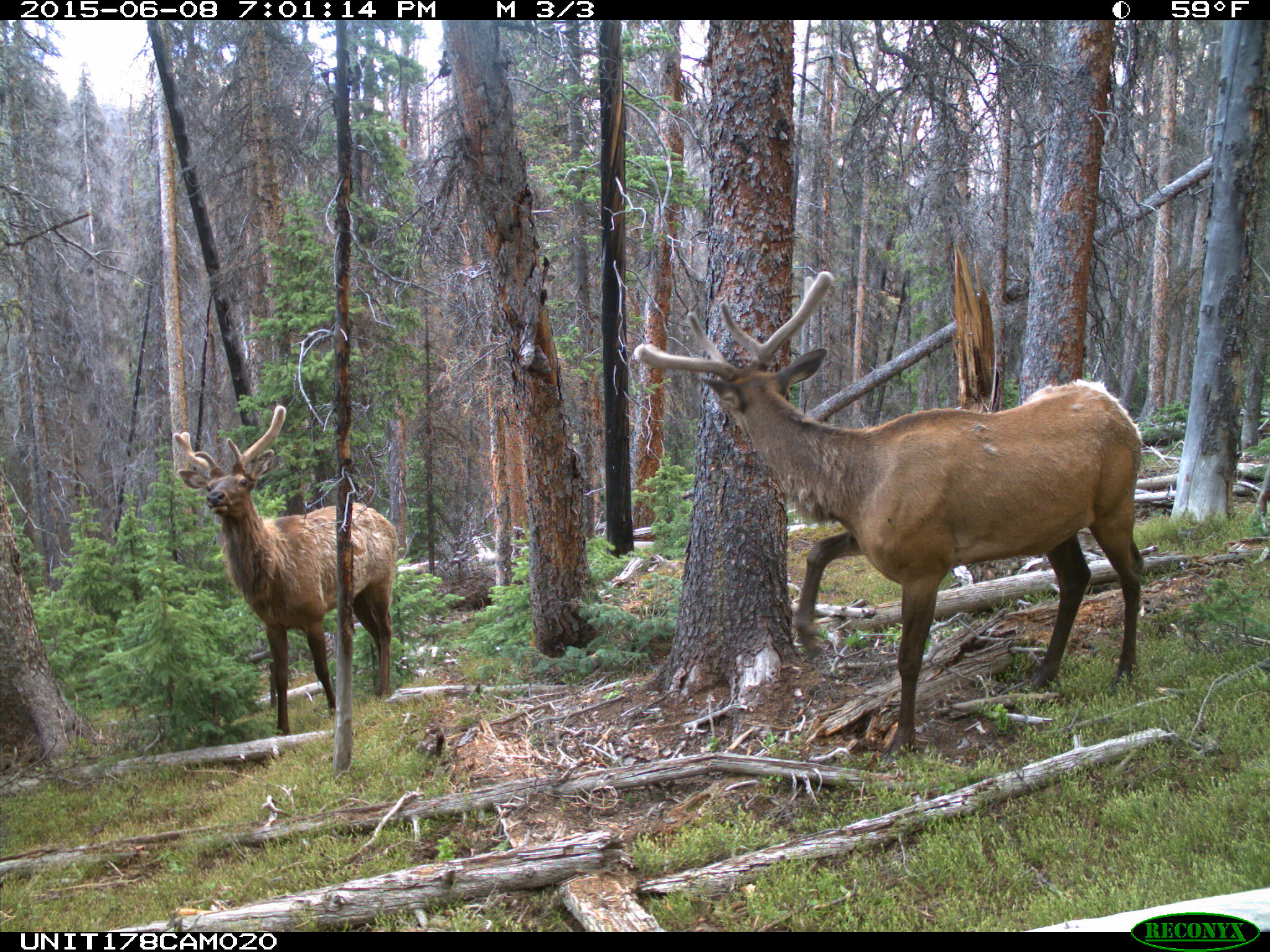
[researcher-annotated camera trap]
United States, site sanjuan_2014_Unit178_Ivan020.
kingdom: Animalia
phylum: Chordata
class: Mammalia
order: Artiodactyla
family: Cervidae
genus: Cervus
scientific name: Cervus elaphus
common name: red deer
Cervus elaphus (red deer).